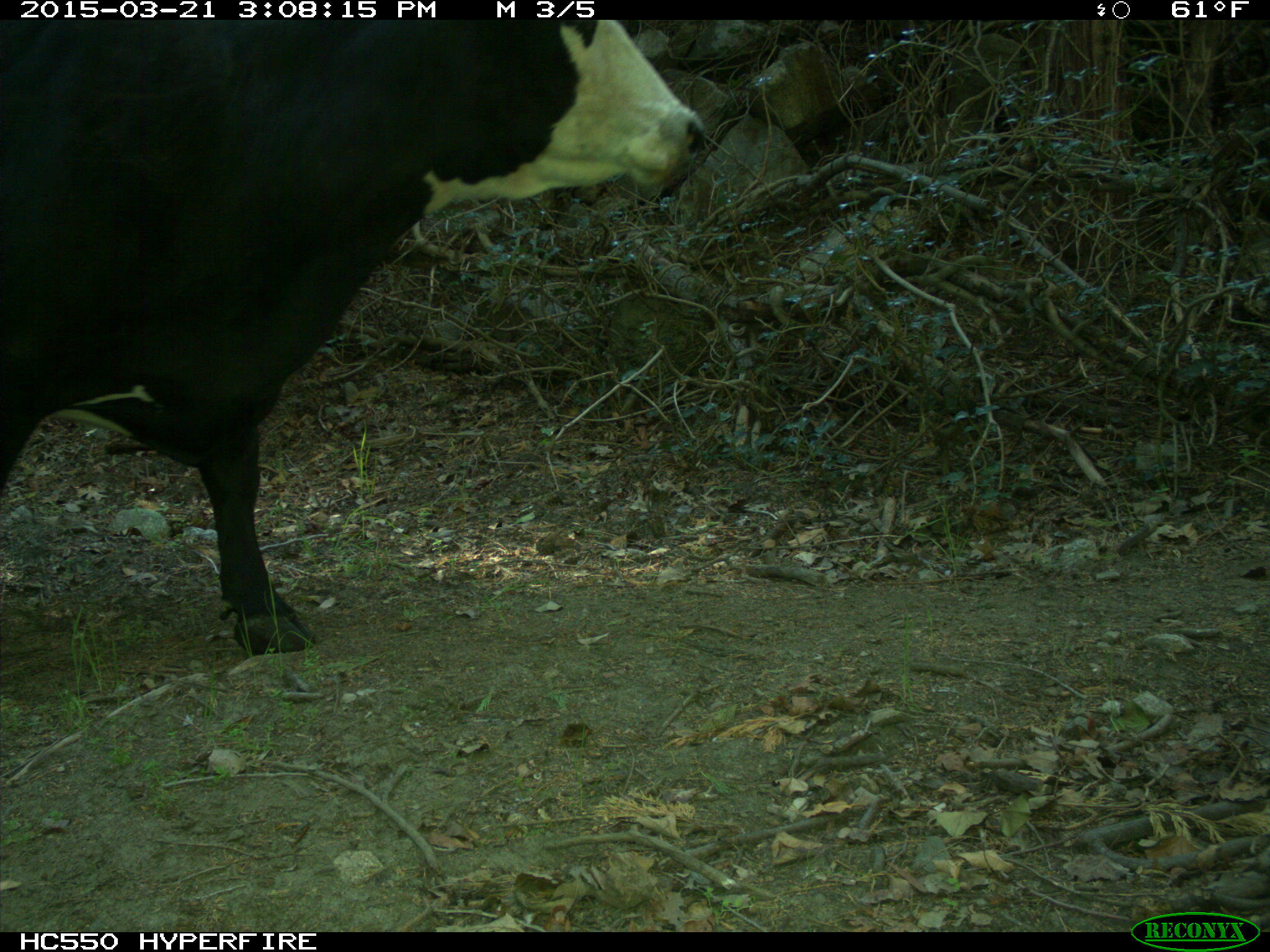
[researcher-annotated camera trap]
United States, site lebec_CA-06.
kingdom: Animalia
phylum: Chordata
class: Mammalia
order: Artiodactyla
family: Bovidae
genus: Bos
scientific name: Bos taurus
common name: domestic cow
Bos taurus (domestic cow).